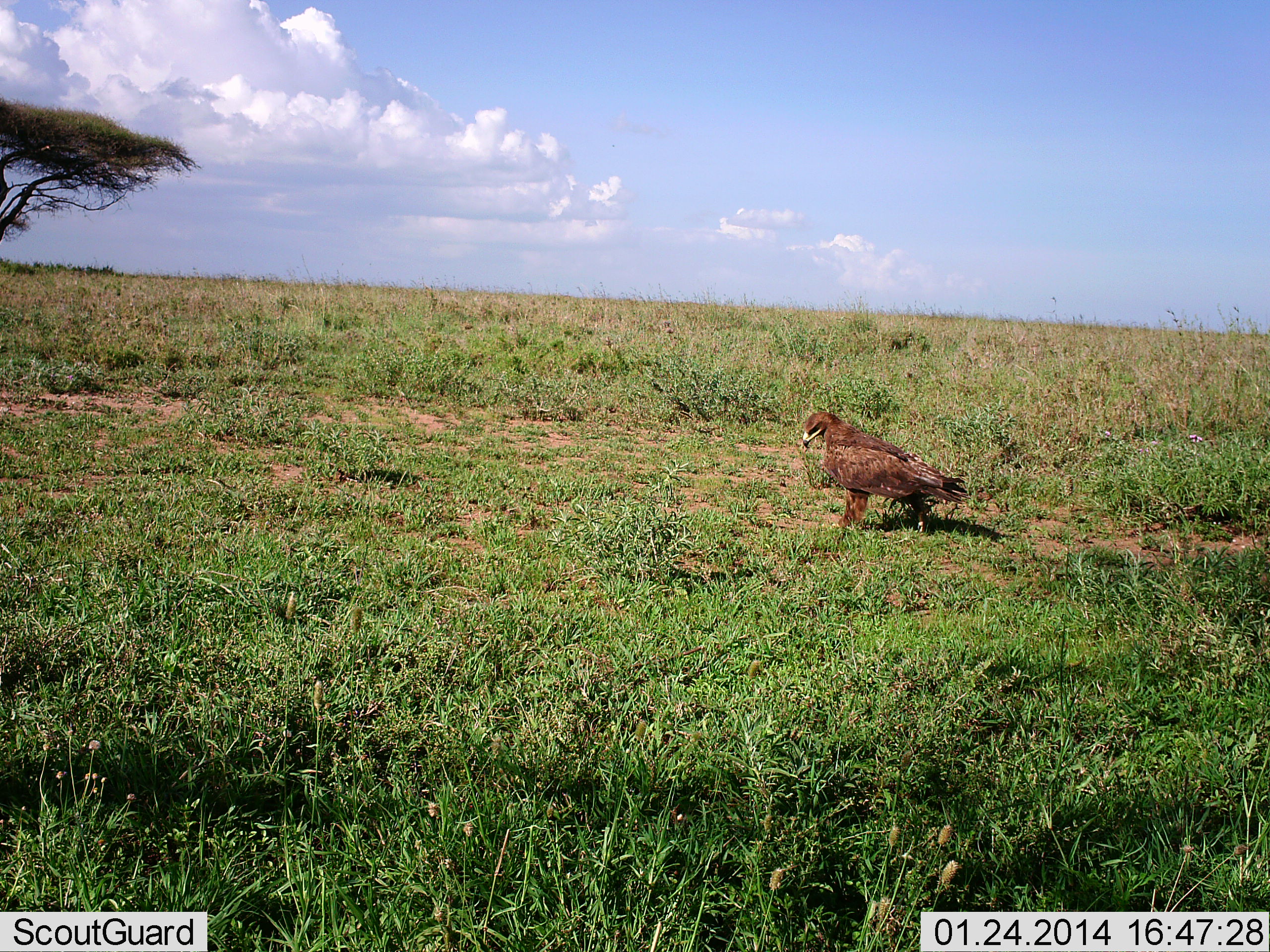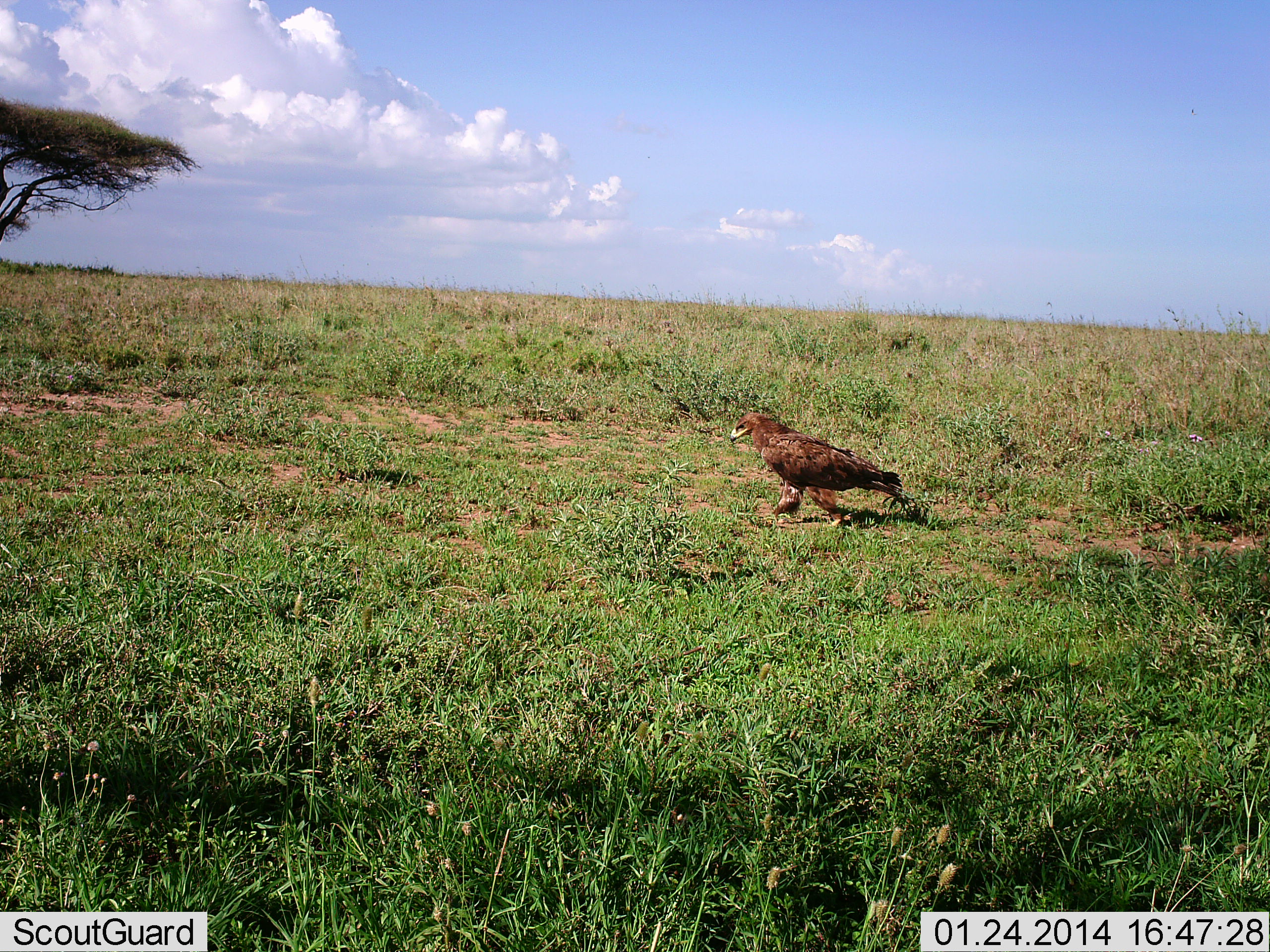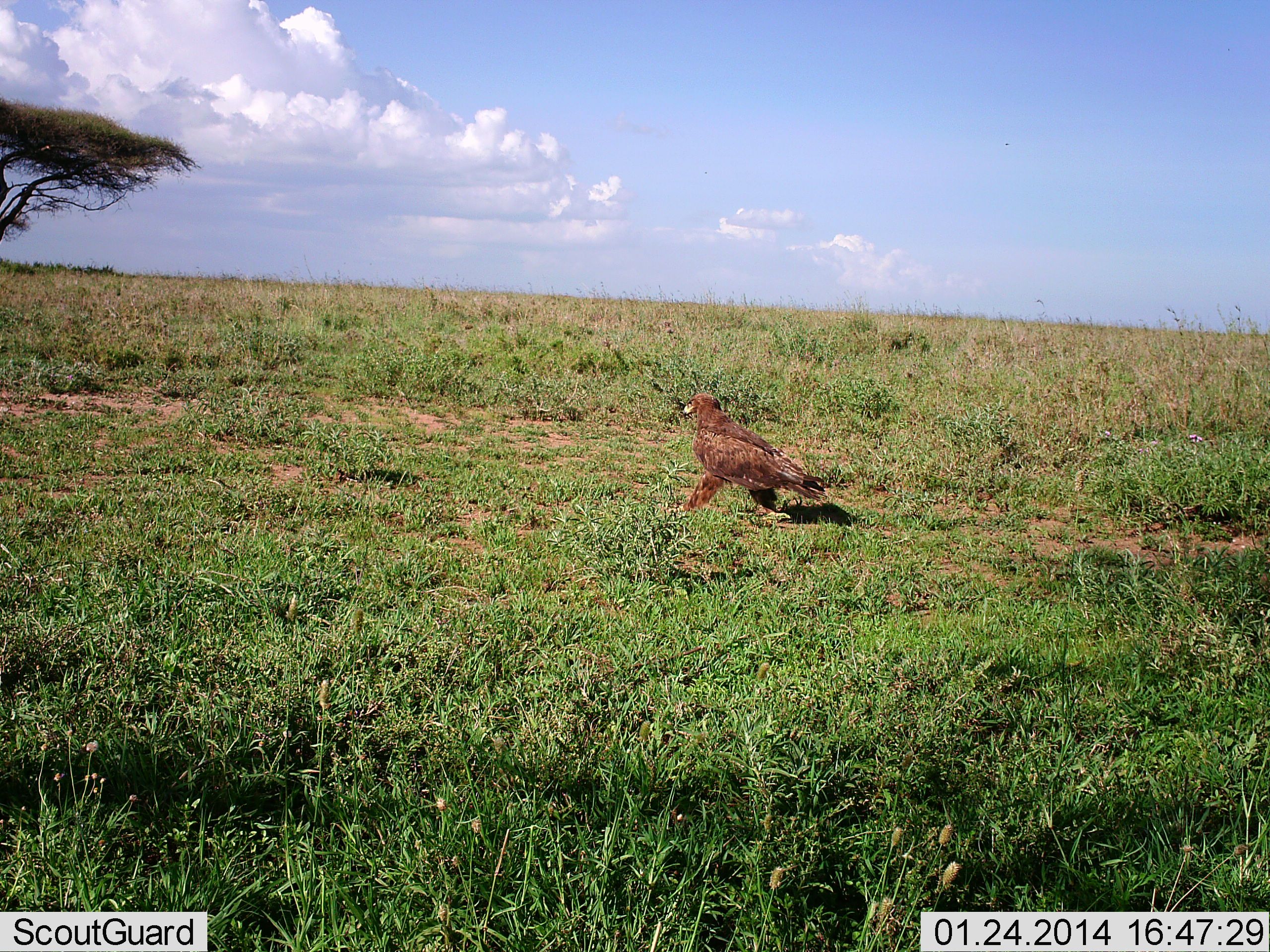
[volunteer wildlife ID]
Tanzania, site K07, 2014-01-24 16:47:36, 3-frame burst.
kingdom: Animalia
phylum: Chordata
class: Aves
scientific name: Aves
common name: bird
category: otherbird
Otherbird (bird) (Aves), count 1. Behavior (volunteer vote fractions): standing 10%, resting 0%, moving 100%, interacting 0%. Young present (vote fraction): 0%. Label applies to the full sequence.